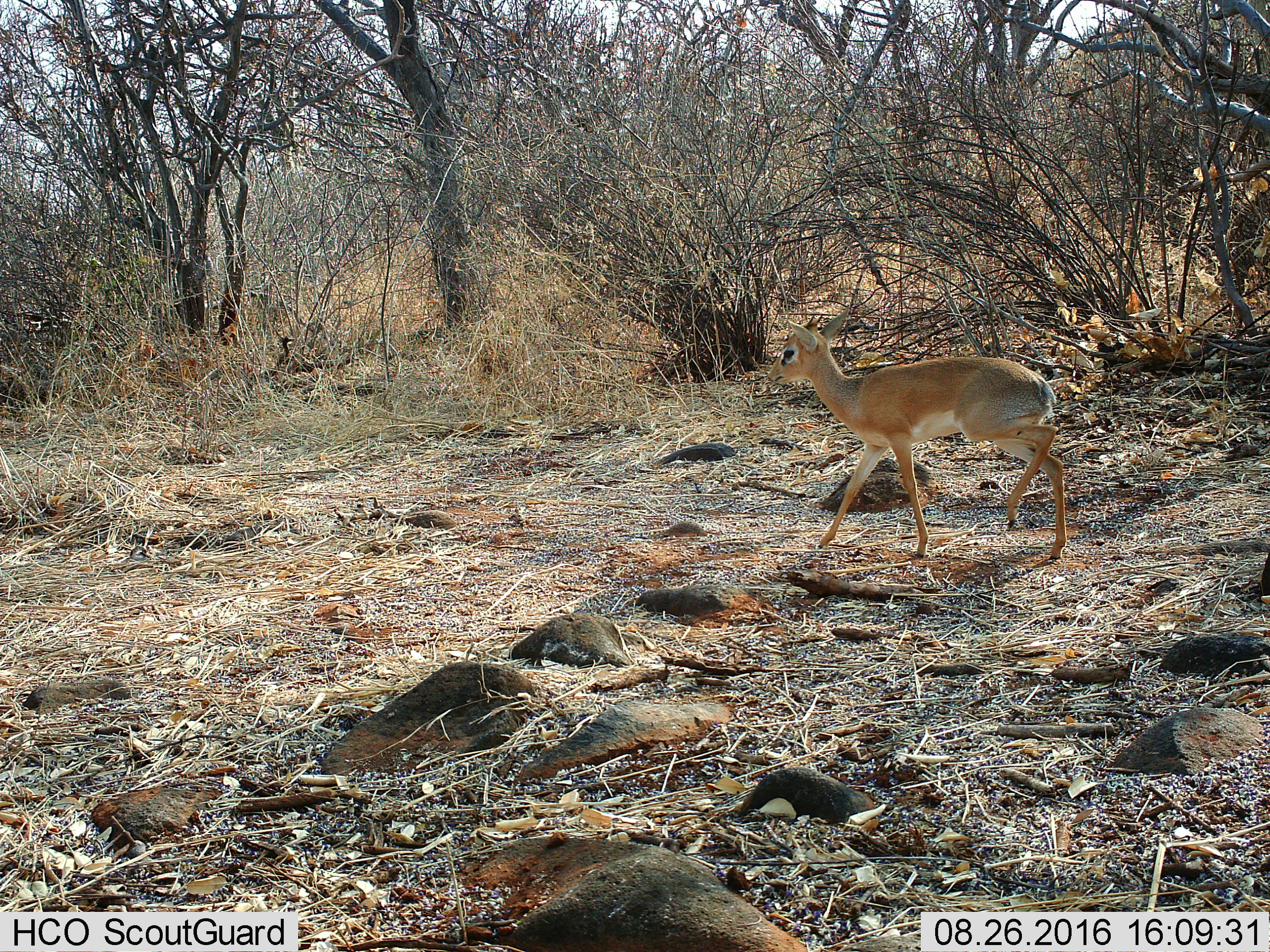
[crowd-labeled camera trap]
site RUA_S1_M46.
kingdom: Animalia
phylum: Chordata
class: Mammalia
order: Artiodactyla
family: Bovidae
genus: Madoqua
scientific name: Madoqua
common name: dik-dik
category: dikdik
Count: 1.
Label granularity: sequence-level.